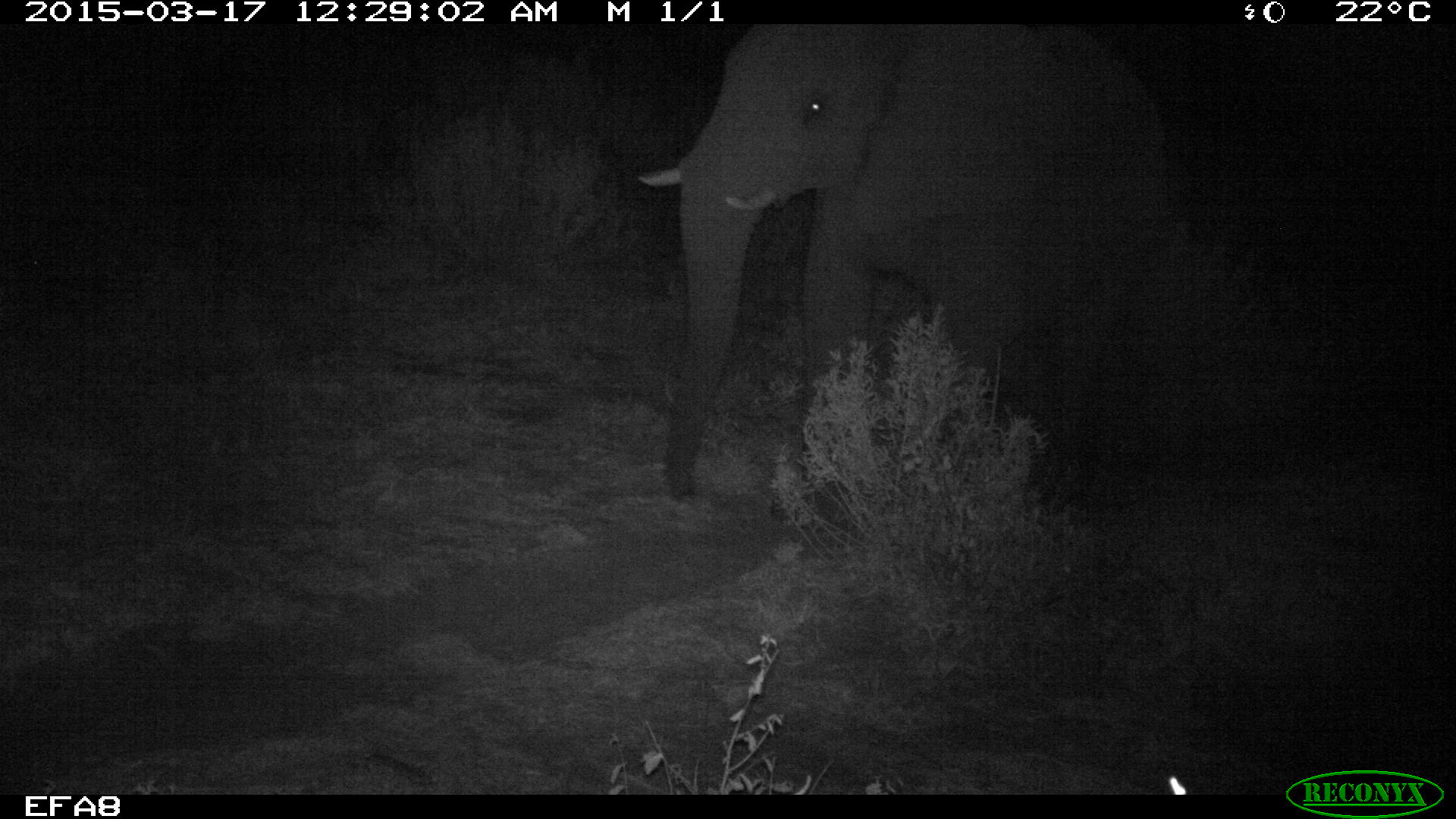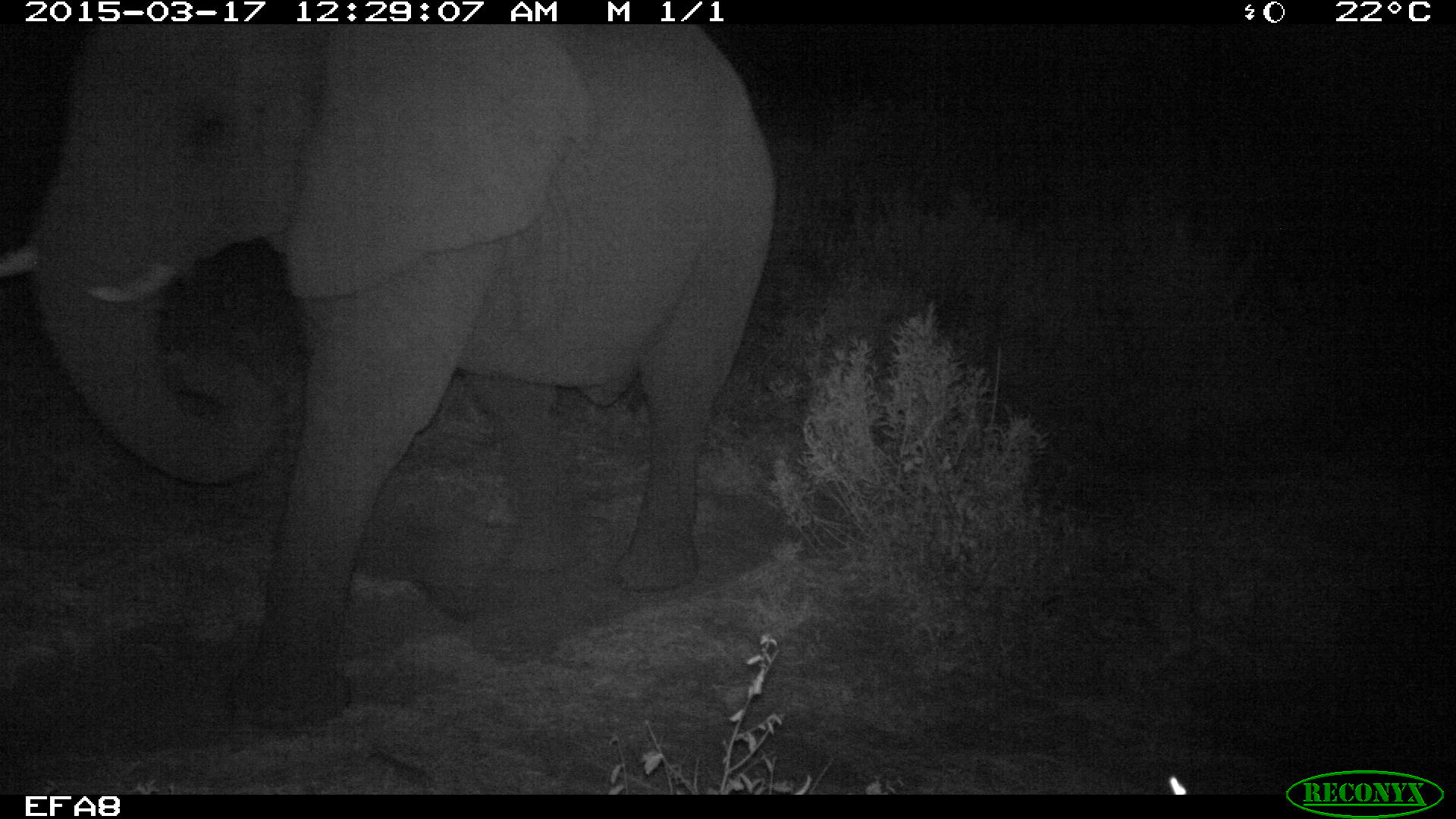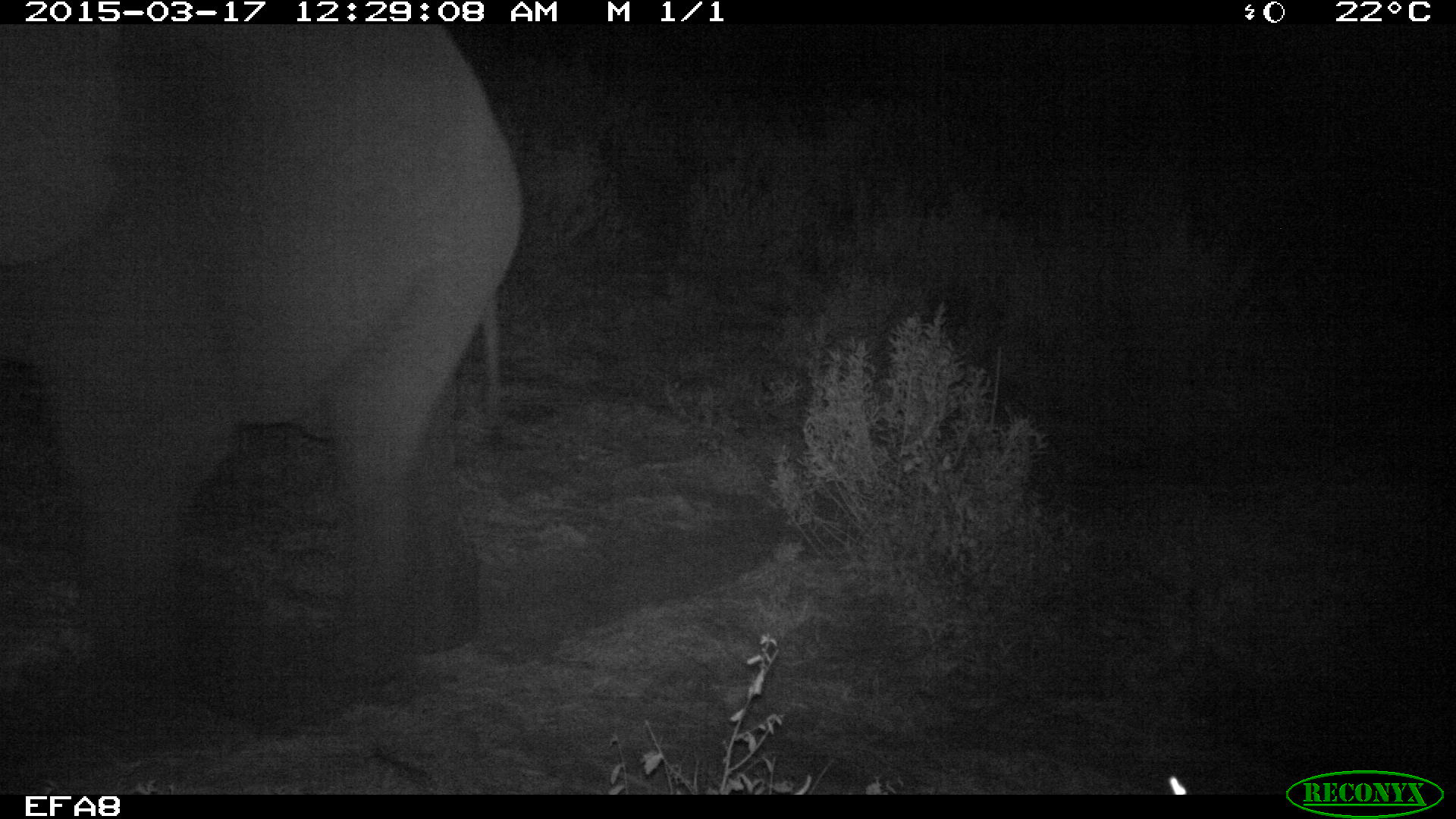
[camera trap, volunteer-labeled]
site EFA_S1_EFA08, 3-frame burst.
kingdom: Animalia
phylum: Chordata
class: Mammalia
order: Proboscidea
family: Elephantidae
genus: Loxodonta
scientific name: Loxodonta africana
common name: african bush elephant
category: elephant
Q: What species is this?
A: Elephant (african bush elephant) (Loxodonta africana).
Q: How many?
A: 1.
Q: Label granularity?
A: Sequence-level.